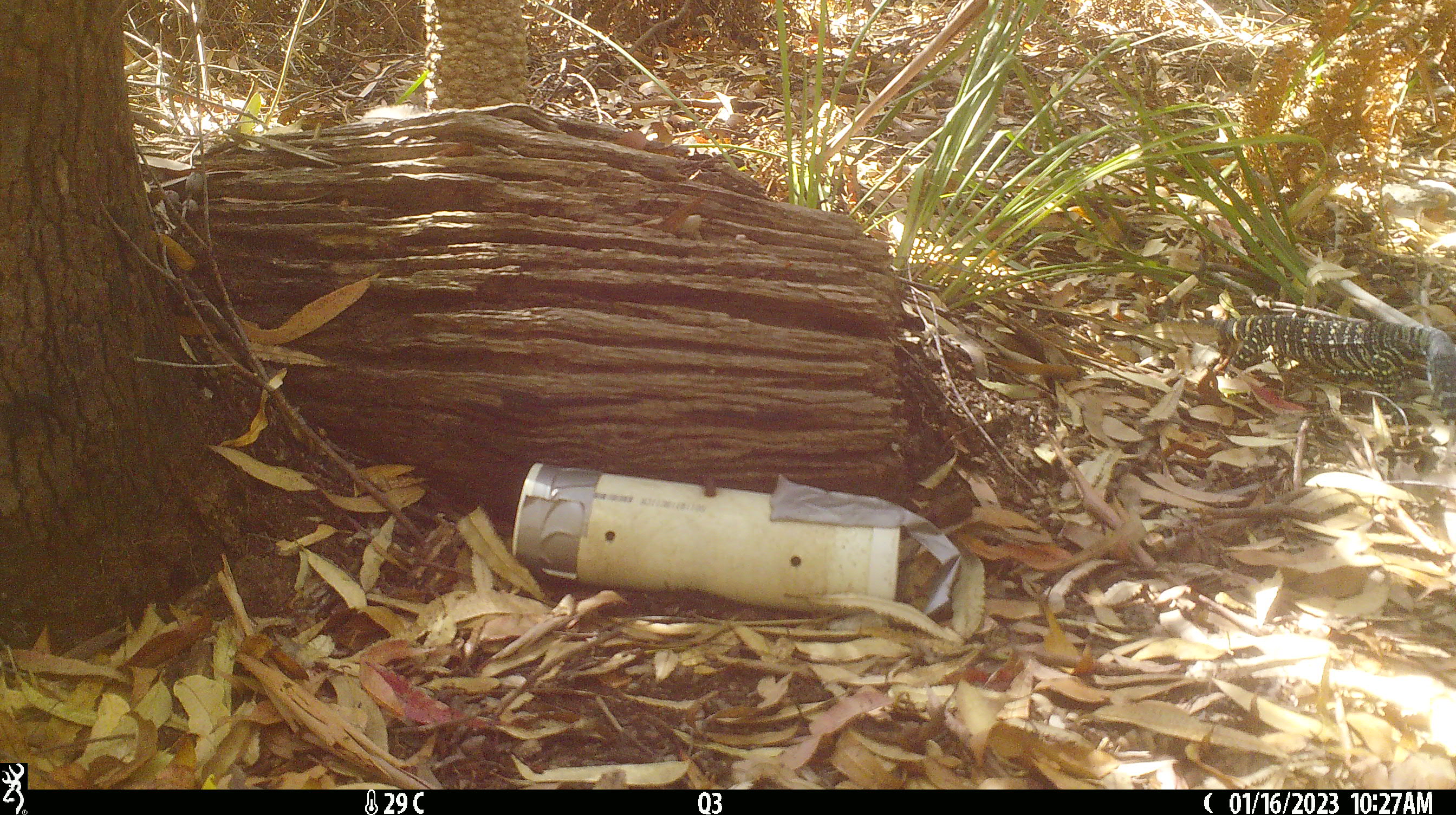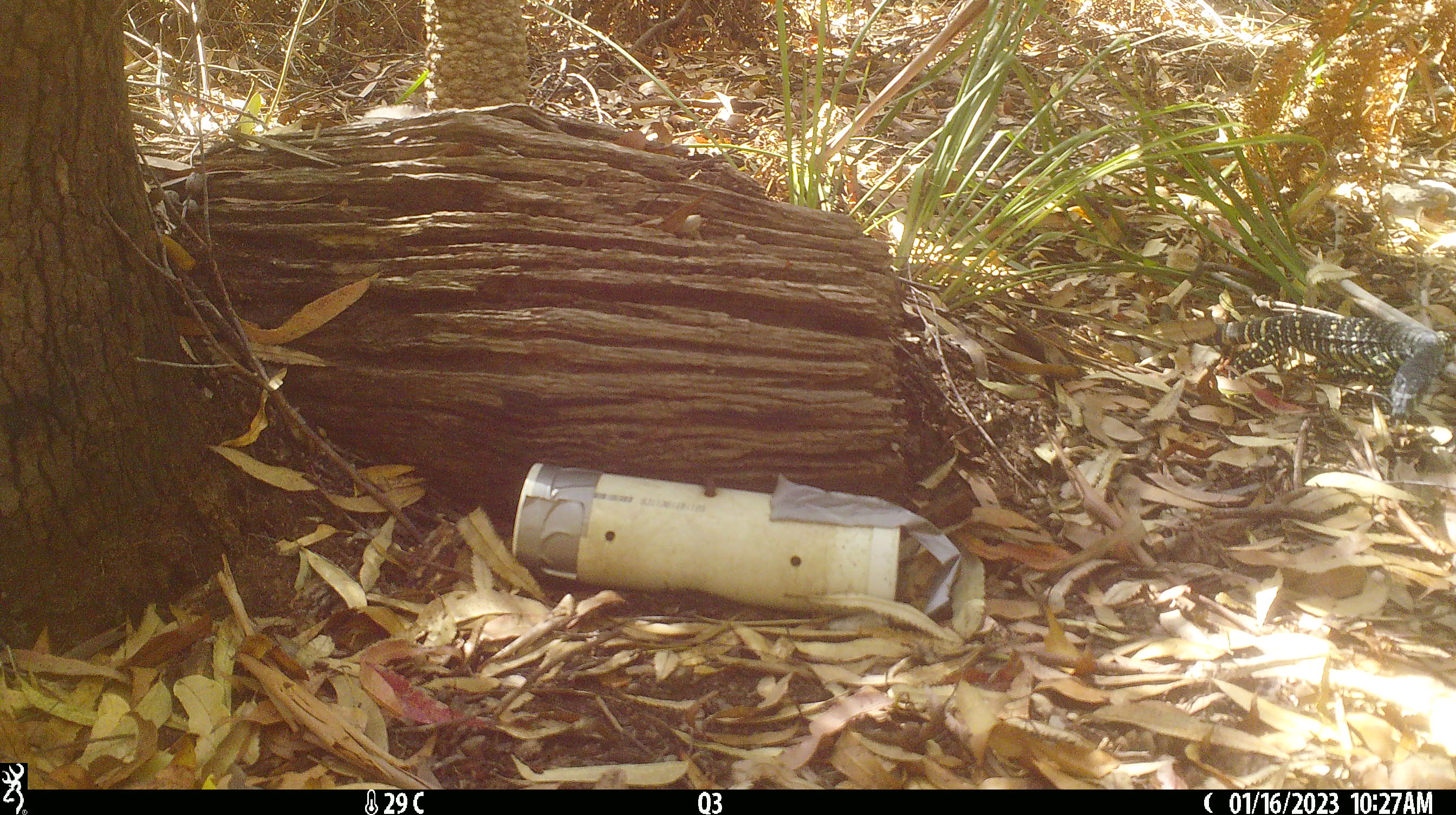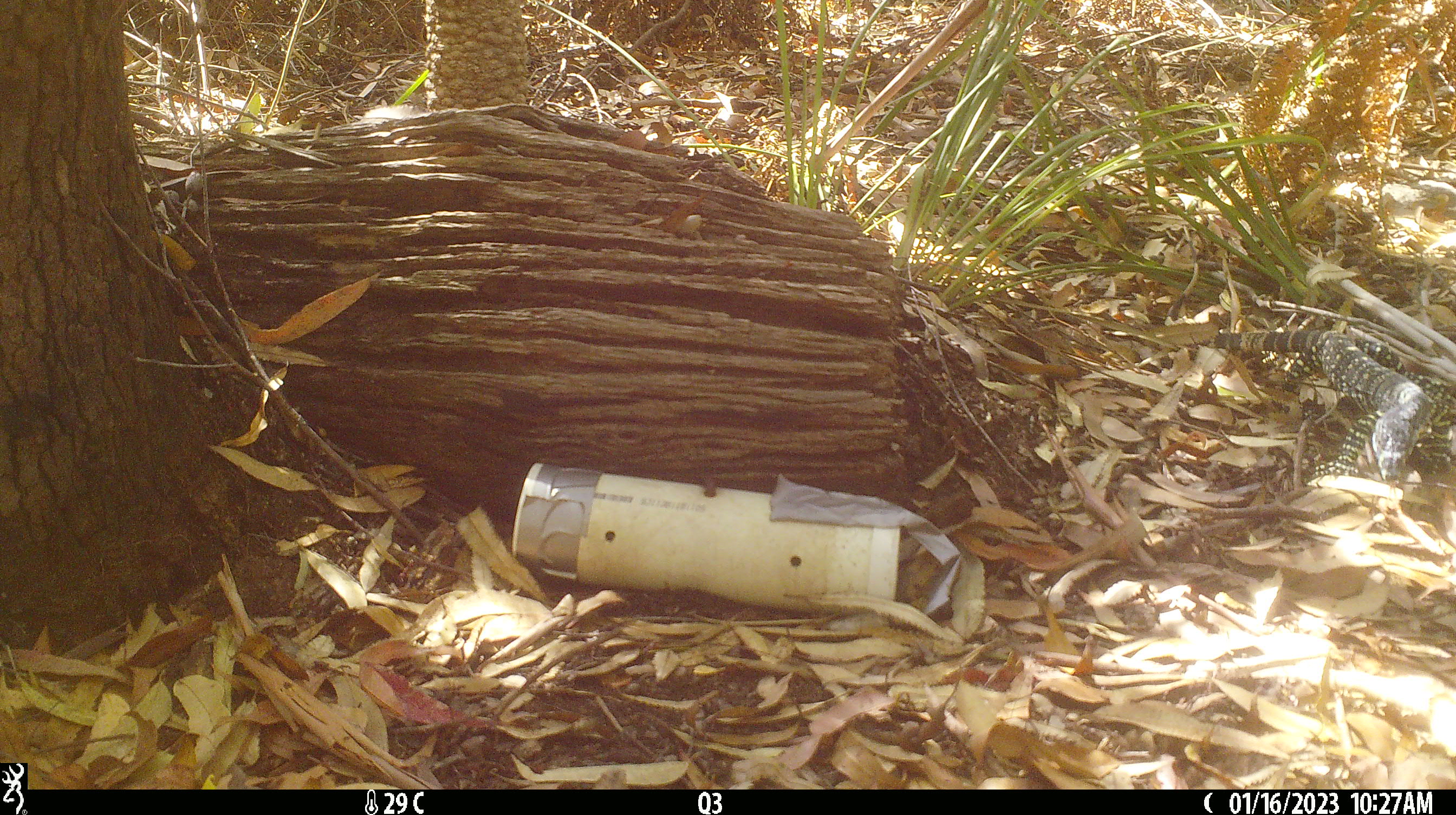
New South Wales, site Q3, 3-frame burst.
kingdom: Animalia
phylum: Chordata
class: Reptilia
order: Squamata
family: Varanidae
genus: Varanus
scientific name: Varanus varius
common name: lace monitor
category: goanna